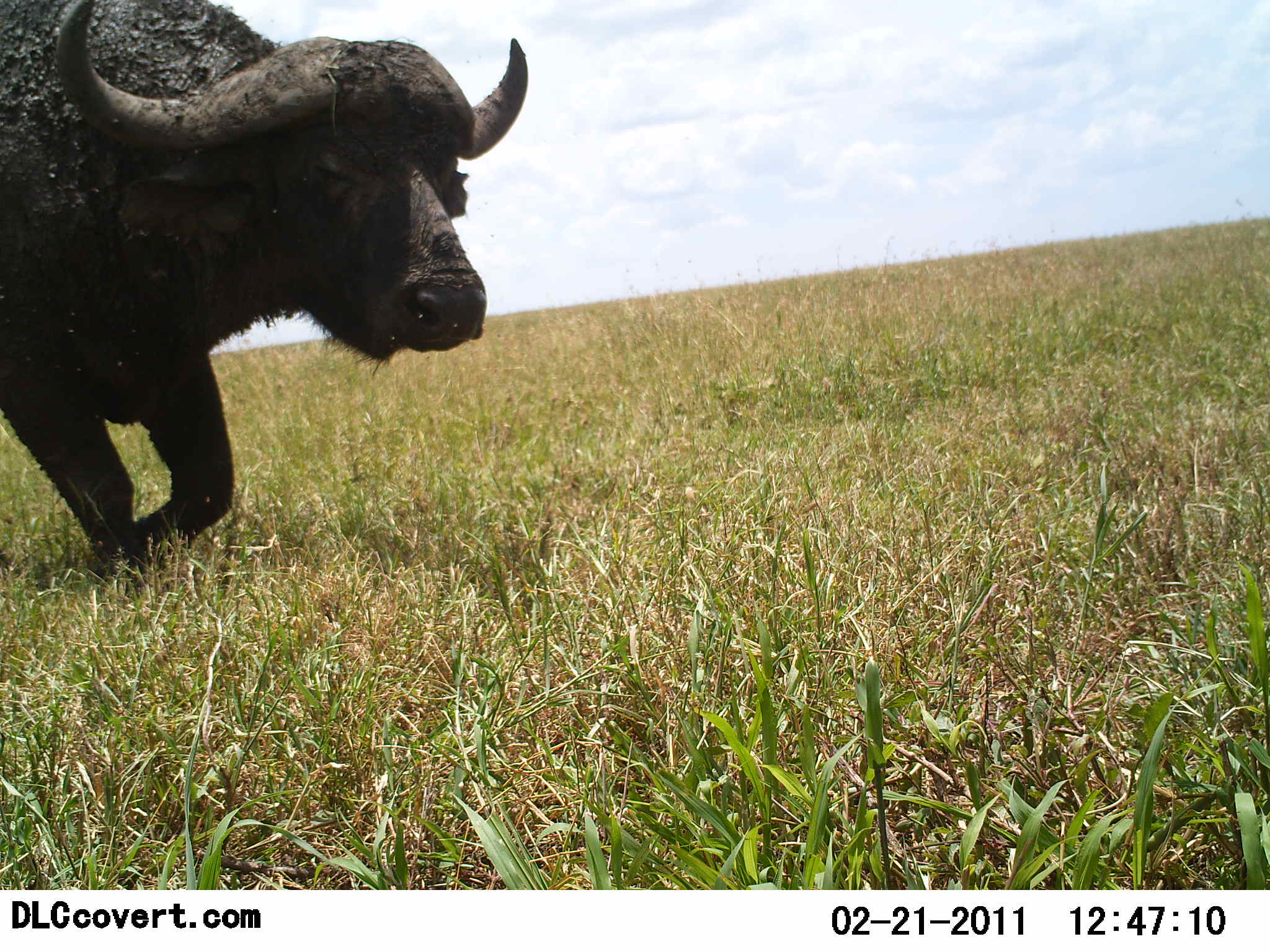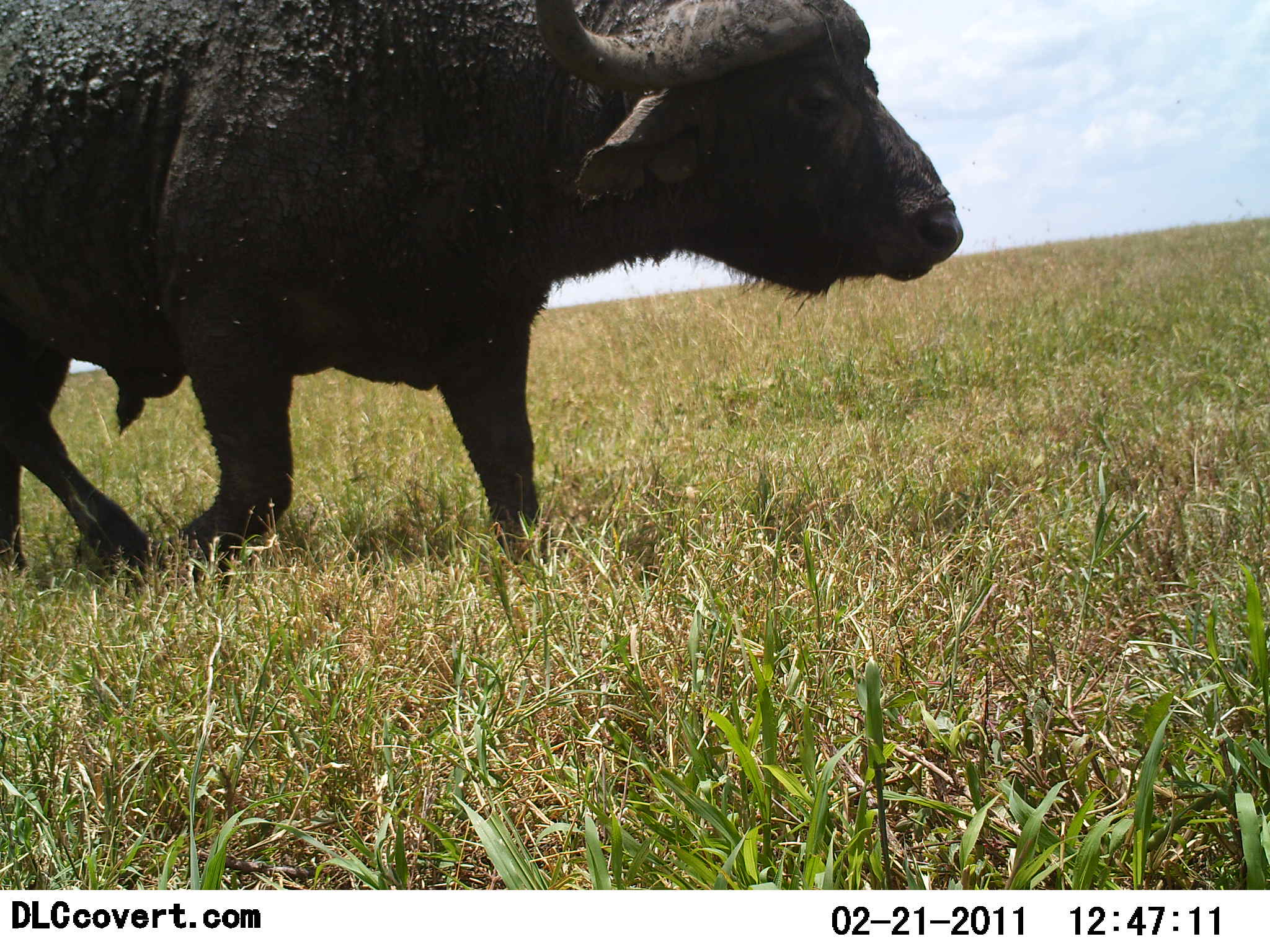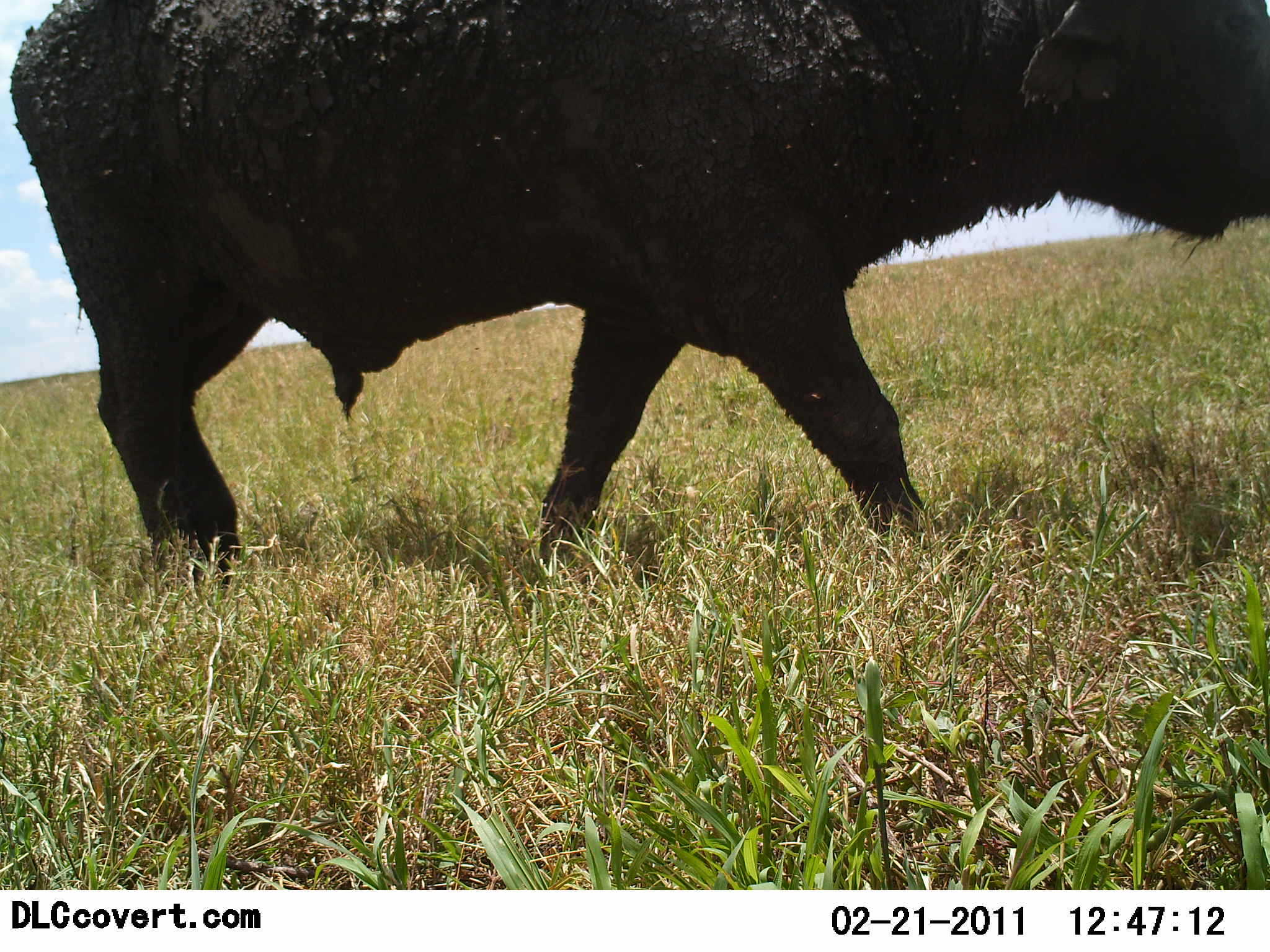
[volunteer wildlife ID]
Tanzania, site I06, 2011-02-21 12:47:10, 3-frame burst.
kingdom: Animalia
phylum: Chordata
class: Mammalia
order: Artiodactyla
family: Bovidae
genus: Syncerus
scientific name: Syncerus caffer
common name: cape buffalo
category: buffalo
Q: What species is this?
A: Buffalo (cape buffalo) (Syncerus caffer).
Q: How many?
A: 1.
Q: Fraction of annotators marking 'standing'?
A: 10%.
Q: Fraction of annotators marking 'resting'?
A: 0%.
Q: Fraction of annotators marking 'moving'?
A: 90%.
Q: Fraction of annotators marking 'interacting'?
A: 0%.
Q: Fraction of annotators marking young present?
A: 0%.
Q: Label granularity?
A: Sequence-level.